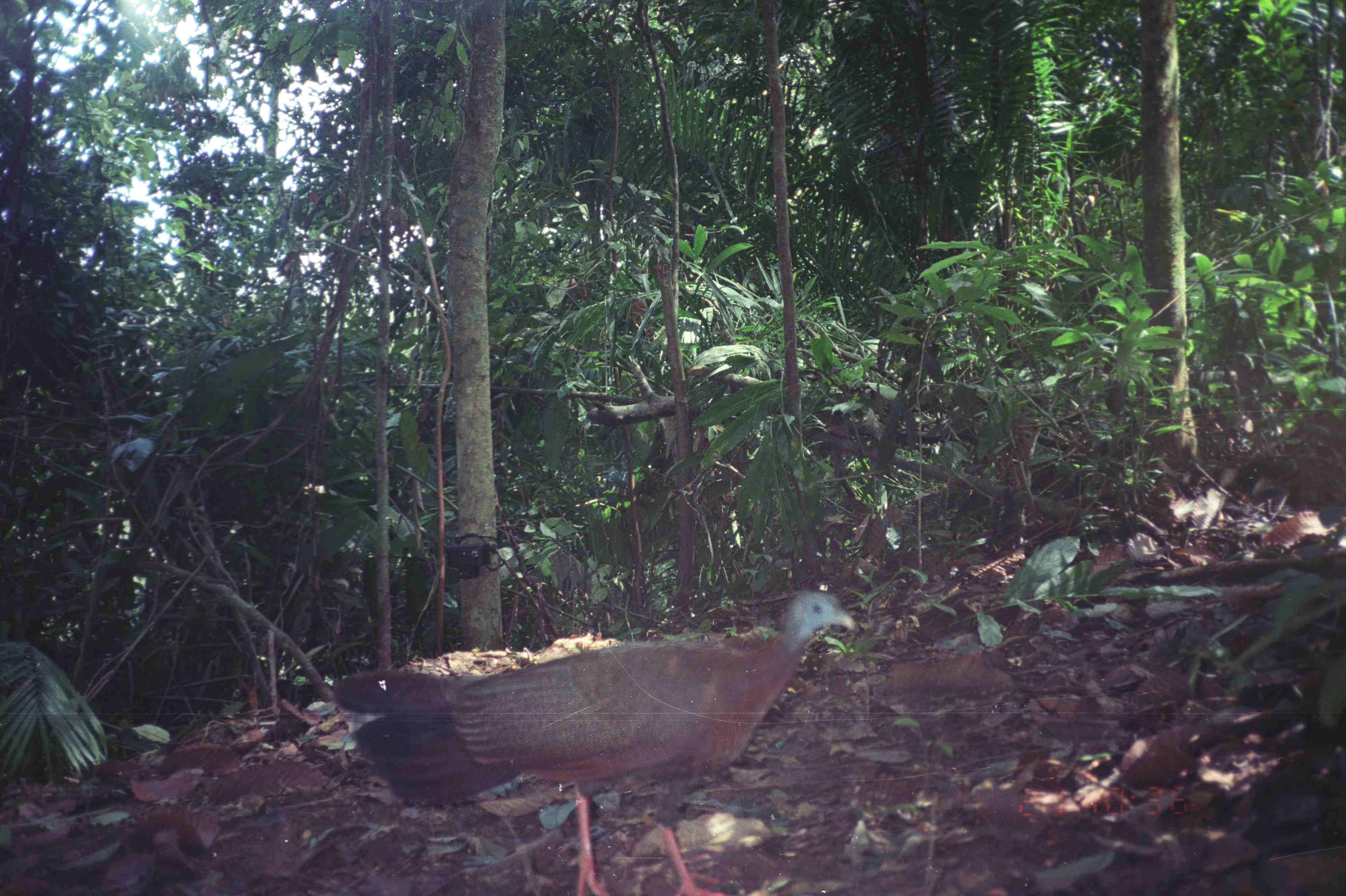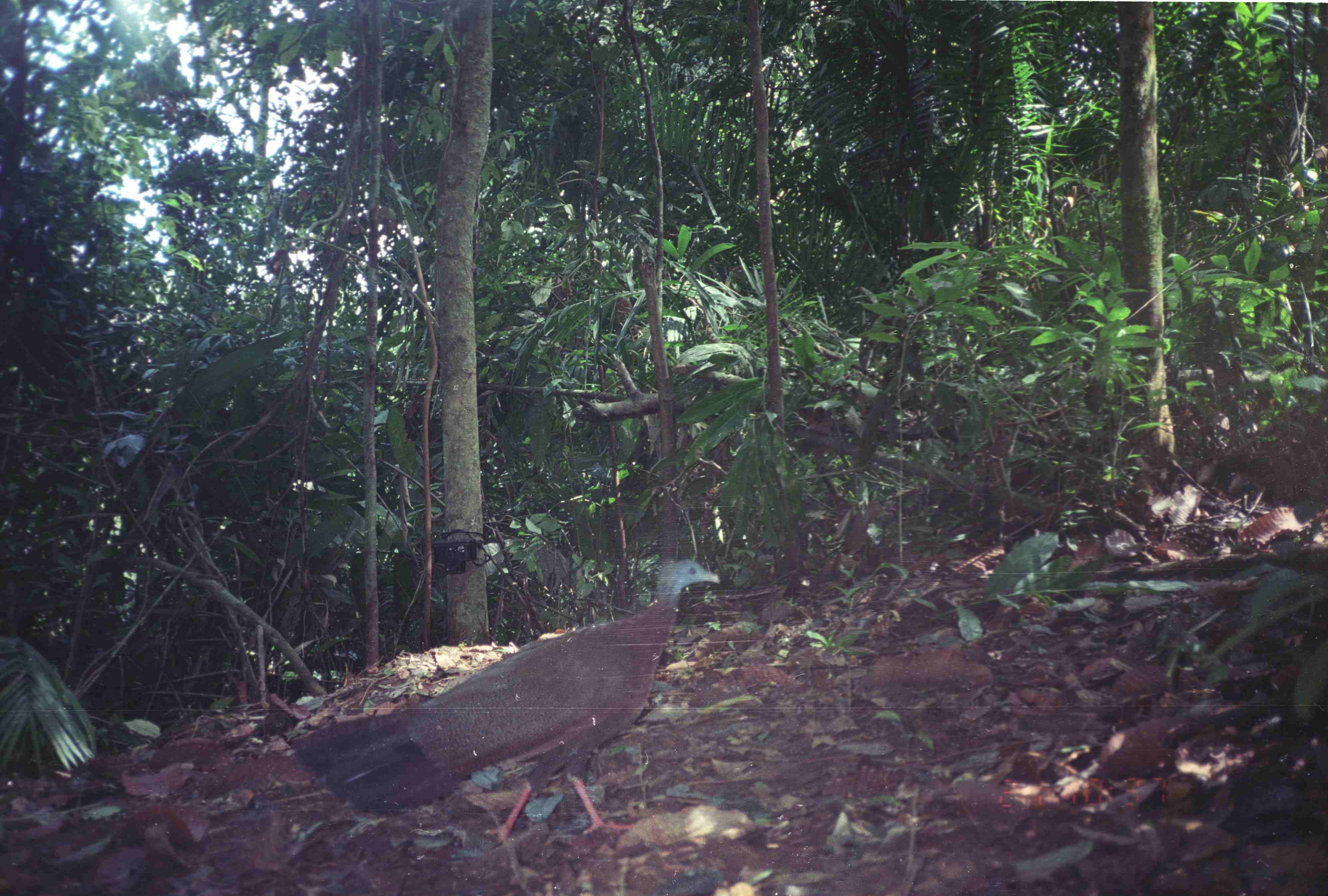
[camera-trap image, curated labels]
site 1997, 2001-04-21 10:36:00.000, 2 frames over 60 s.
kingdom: Animalia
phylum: Chordata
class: Aves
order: Galliformes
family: Phasianidae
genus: Argusianus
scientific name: Argusianus argus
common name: great argus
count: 1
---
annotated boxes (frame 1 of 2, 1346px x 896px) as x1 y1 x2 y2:
argusianus argus: 331 585 858 895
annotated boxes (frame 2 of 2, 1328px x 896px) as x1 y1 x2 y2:
argusianus argus: 290 558 719 844